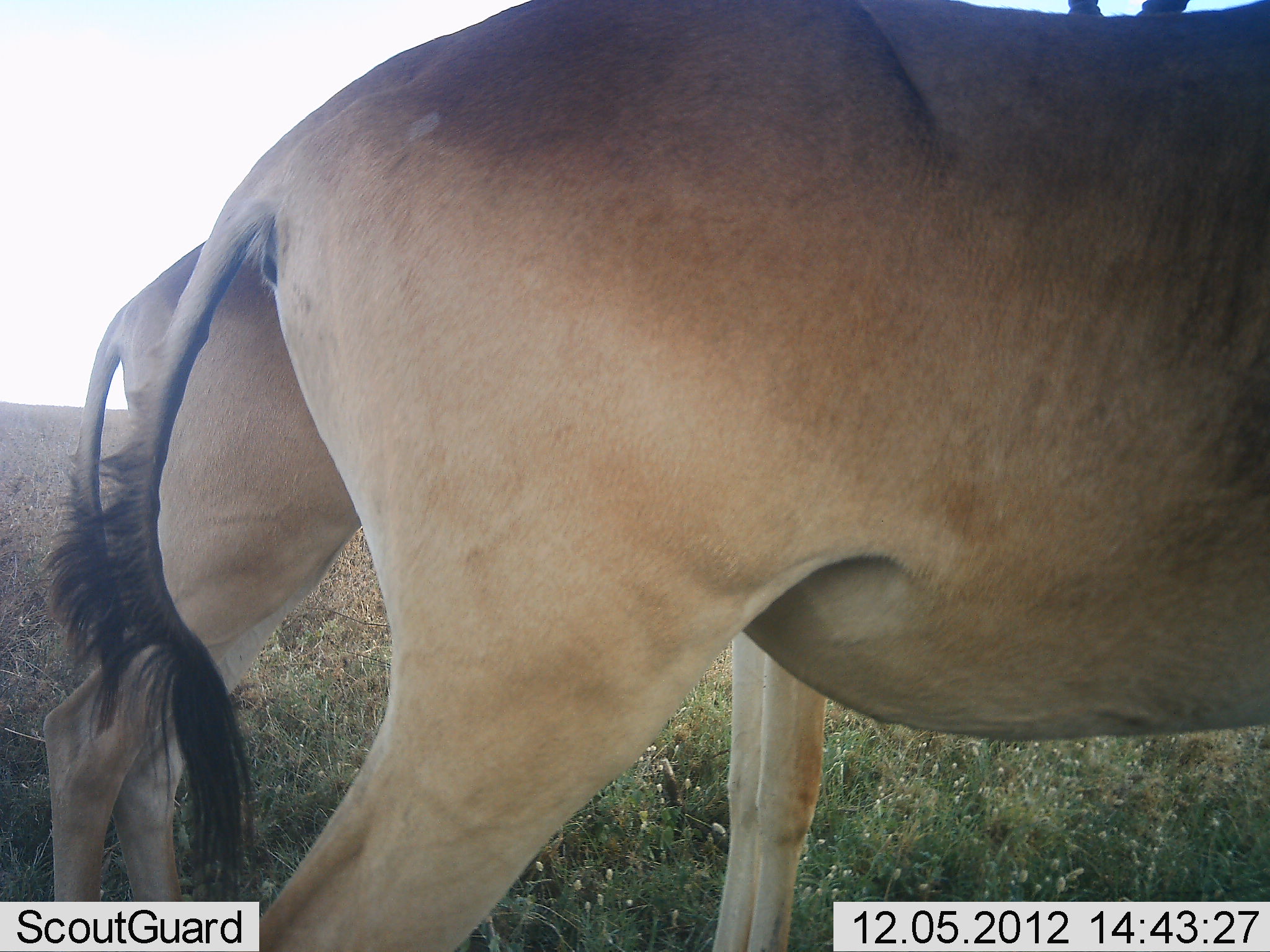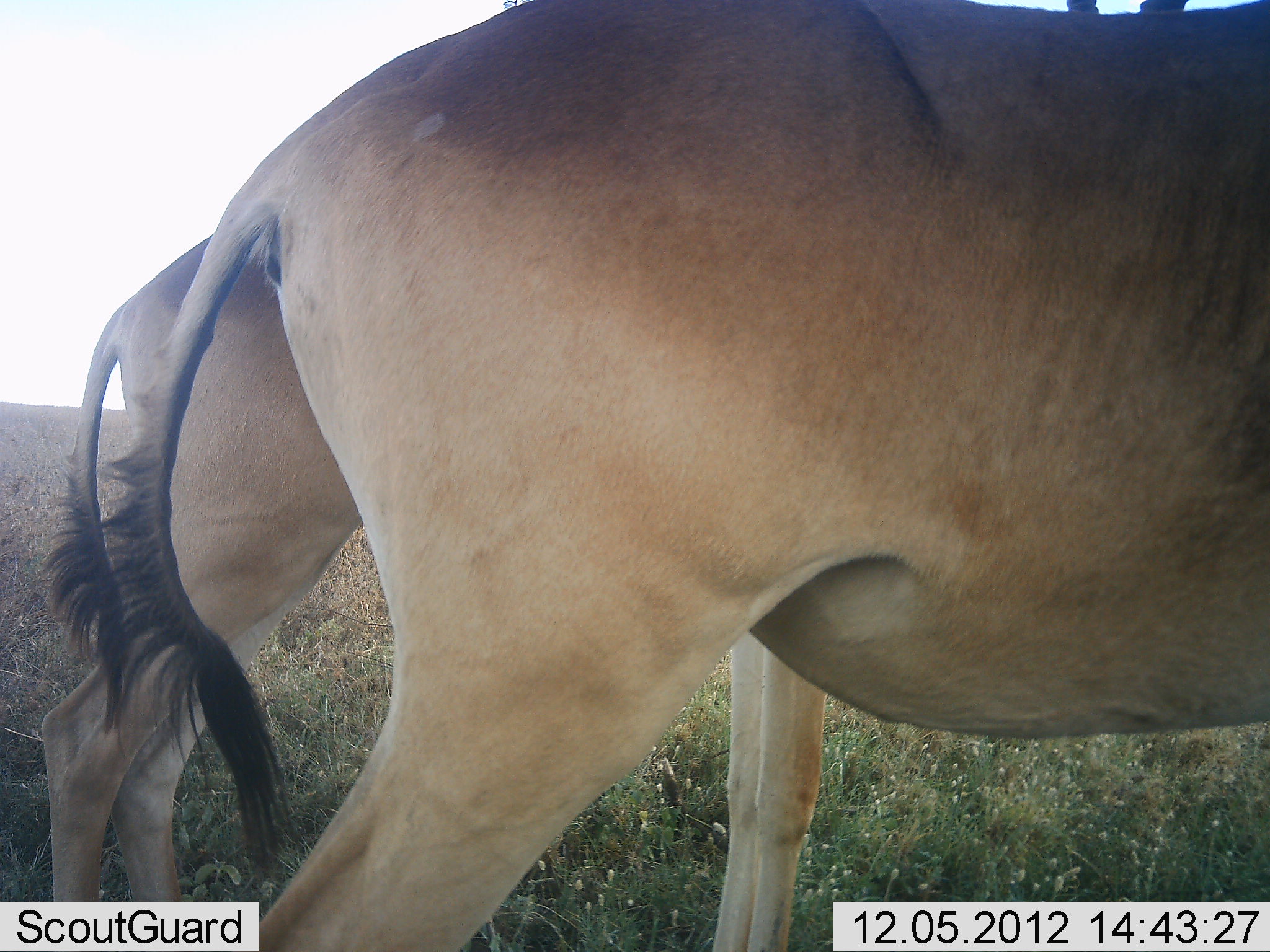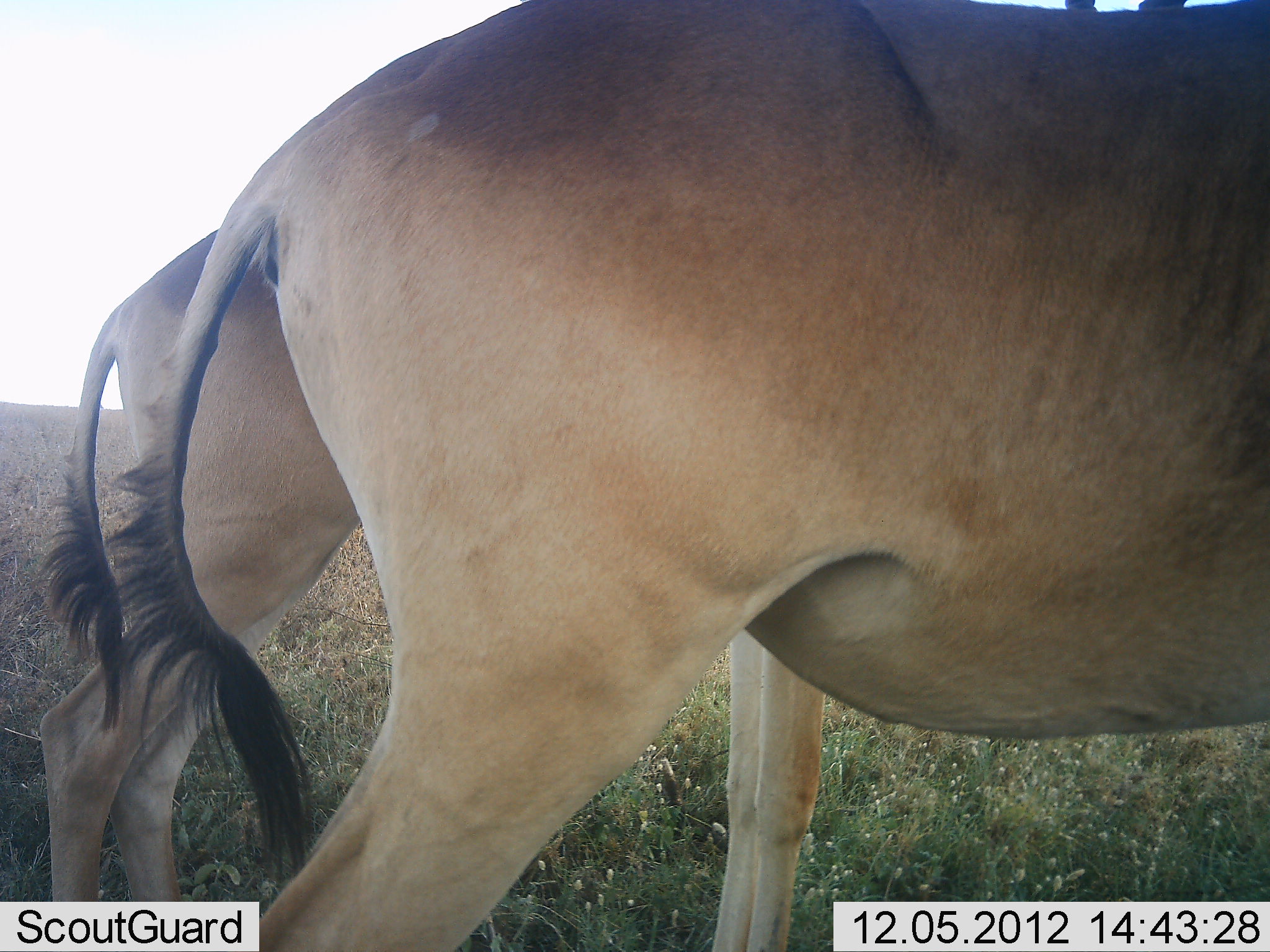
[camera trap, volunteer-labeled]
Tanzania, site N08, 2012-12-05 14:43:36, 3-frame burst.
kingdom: Animalia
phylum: Chordata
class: Mammalia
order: Artiodactyla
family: Bovidae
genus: Alcelaphus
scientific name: Alcelaphus buselaphus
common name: hartebeest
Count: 2.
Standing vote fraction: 100%.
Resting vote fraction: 0%.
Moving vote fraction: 0%.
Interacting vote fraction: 0%.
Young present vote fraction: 10%.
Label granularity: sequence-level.